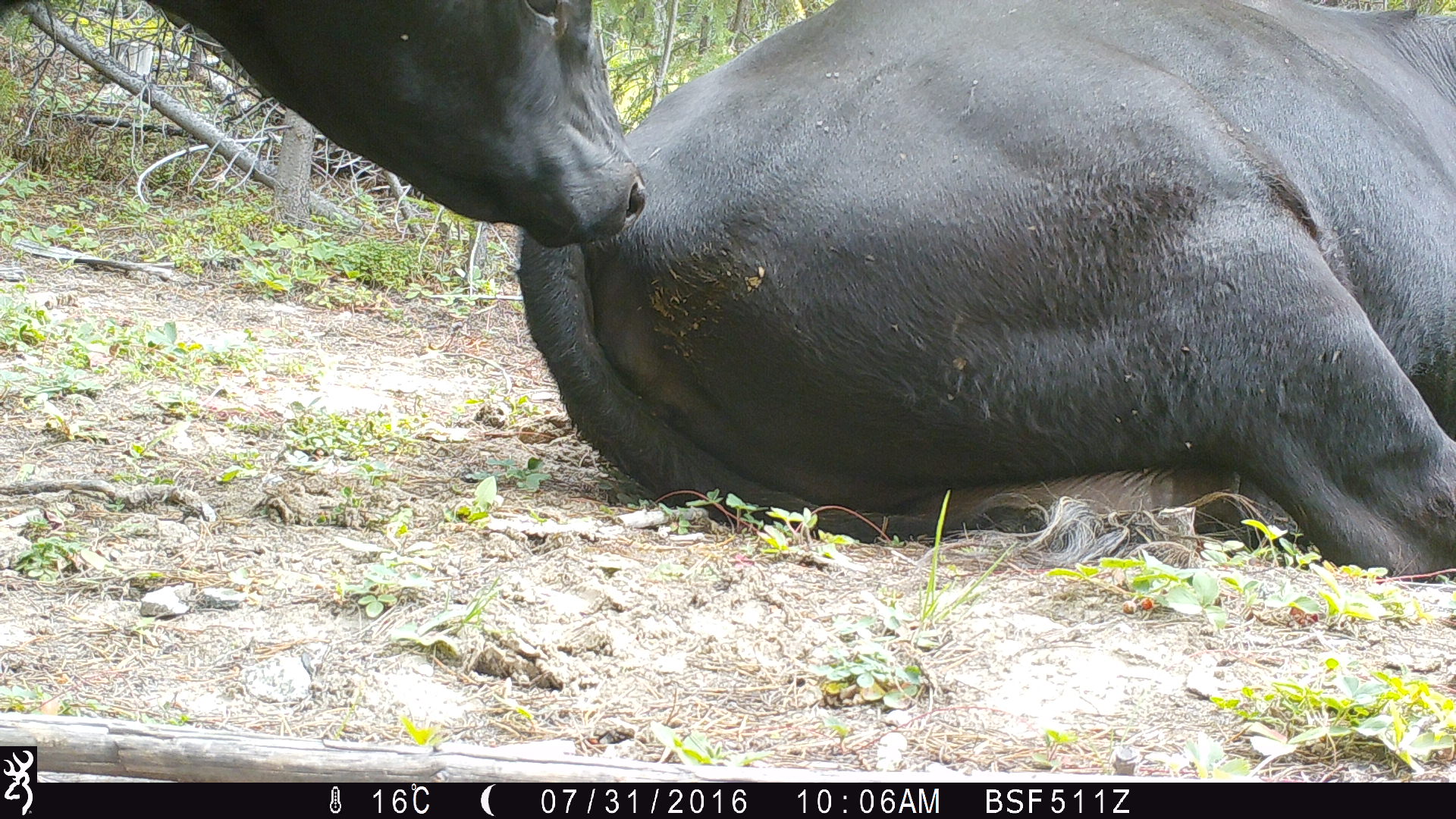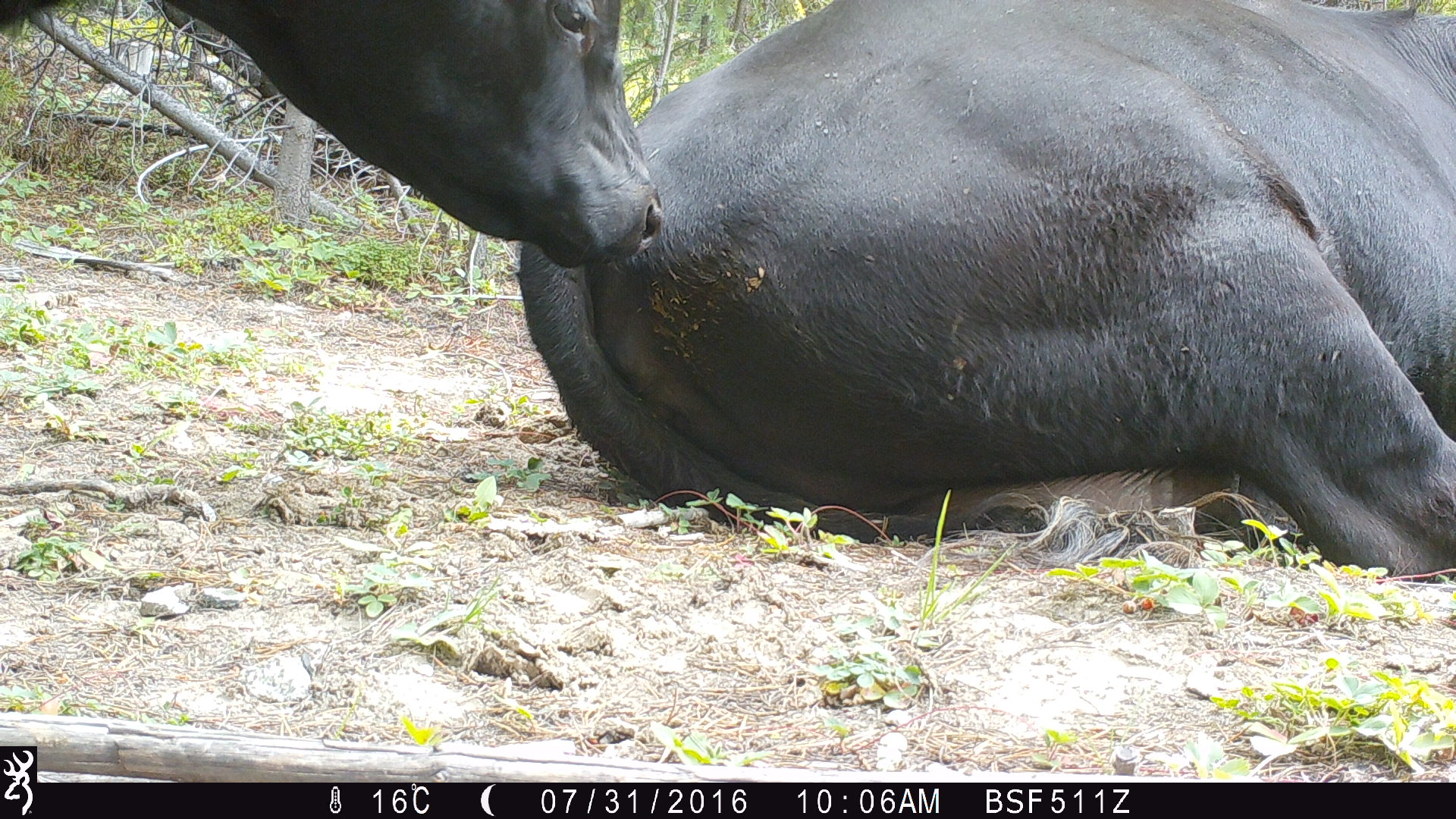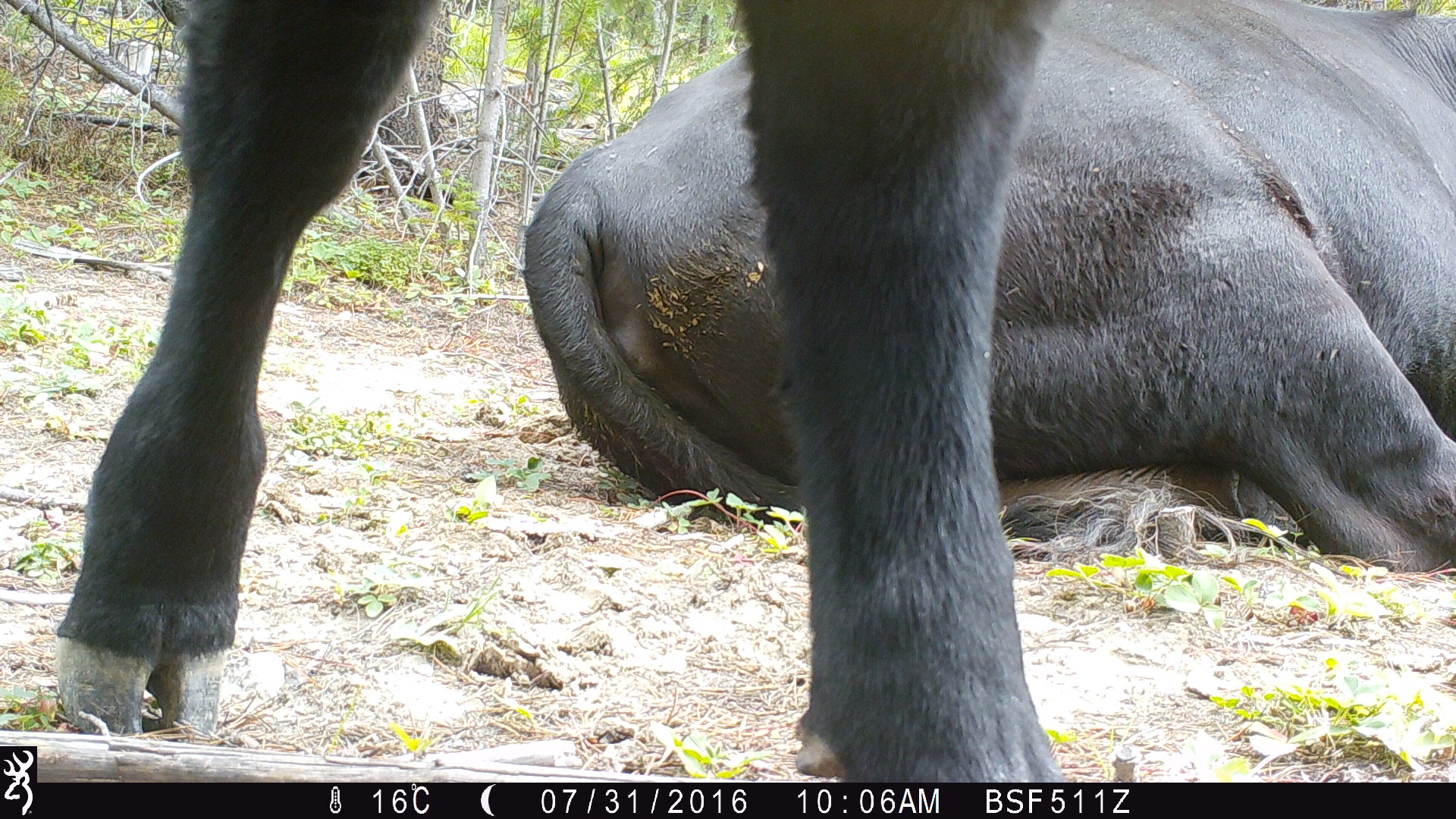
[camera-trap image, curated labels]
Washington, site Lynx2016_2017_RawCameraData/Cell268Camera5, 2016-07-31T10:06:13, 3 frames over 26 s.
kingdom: Animalia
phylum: Chordata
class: Mammalia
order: Artiodactyla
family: Bovidae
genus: Bos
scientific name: Bos taurus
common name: domestic cattle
Domestic cattle (Bos taurus). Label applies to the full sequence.